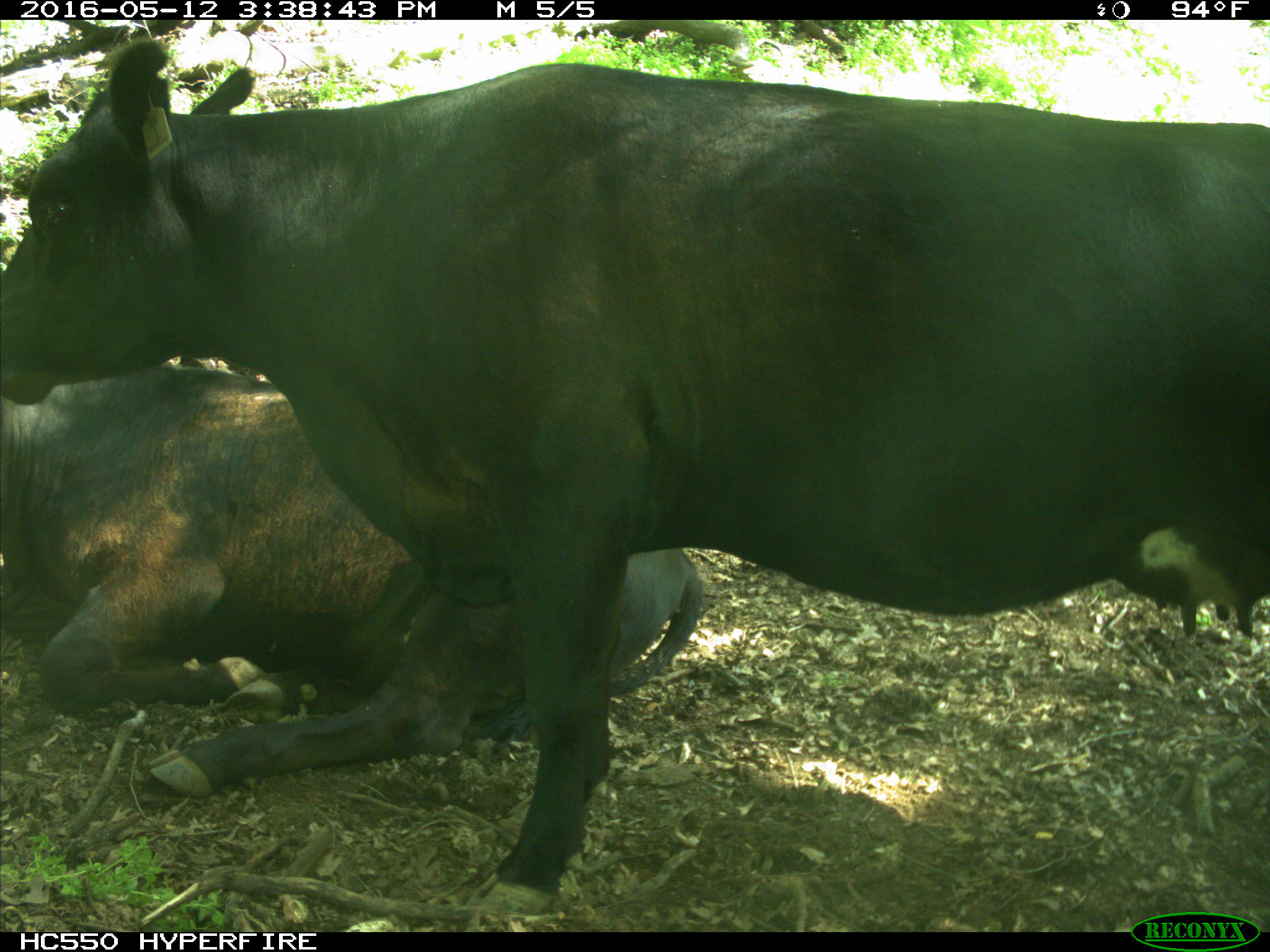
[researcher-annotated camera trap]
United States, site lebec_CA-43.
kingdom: Animalia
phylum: Chordata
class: Mammalia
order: Artiodactyla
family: Bovidae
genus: Bos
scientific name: Bos taurus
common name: domestic cow